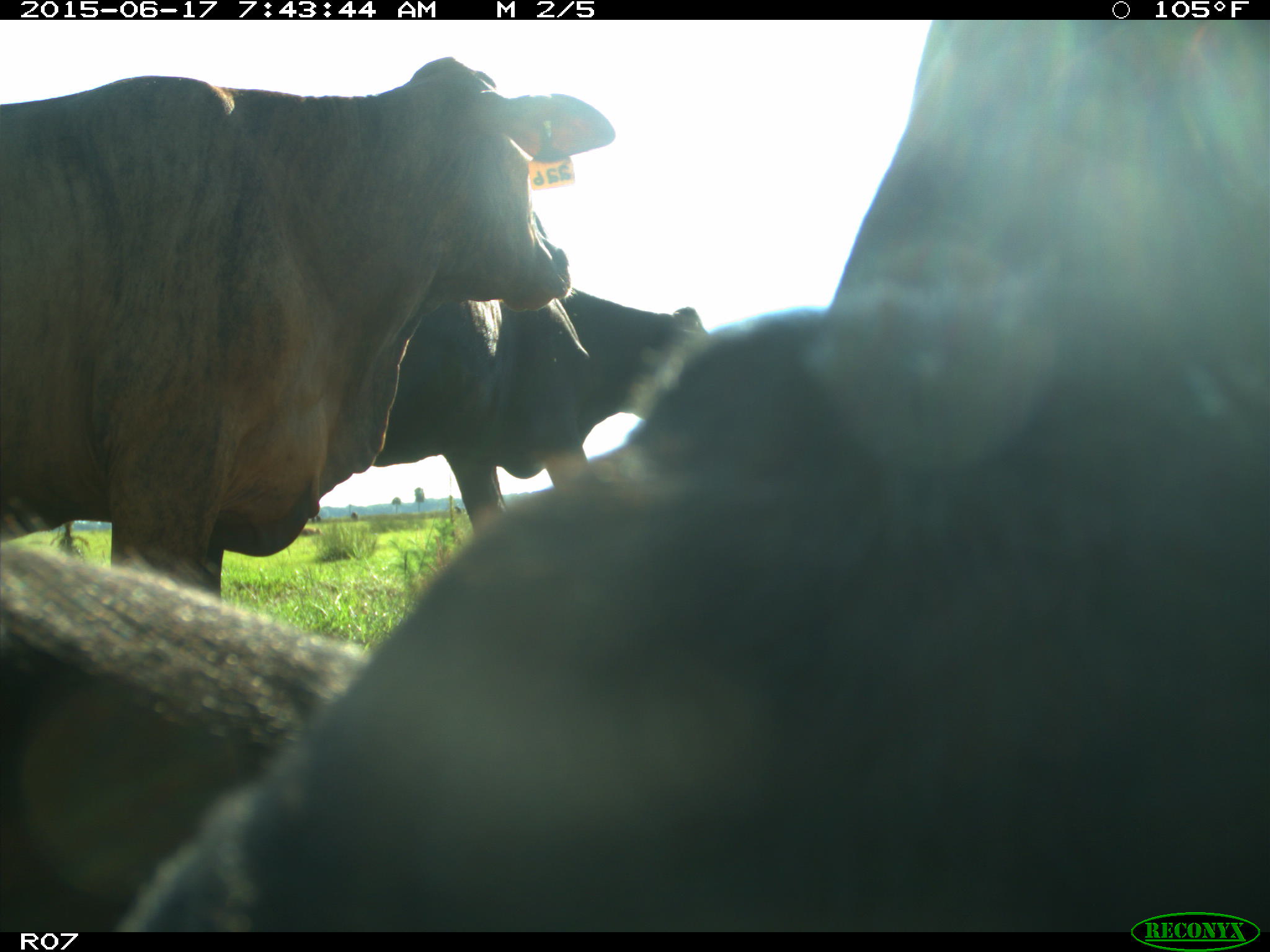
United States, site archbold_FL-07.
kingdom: Animalia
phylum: Chordata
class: Mammalia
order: Artiodactyla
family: Bovidae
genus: Bos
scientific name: Bos taurus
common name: domestic cow